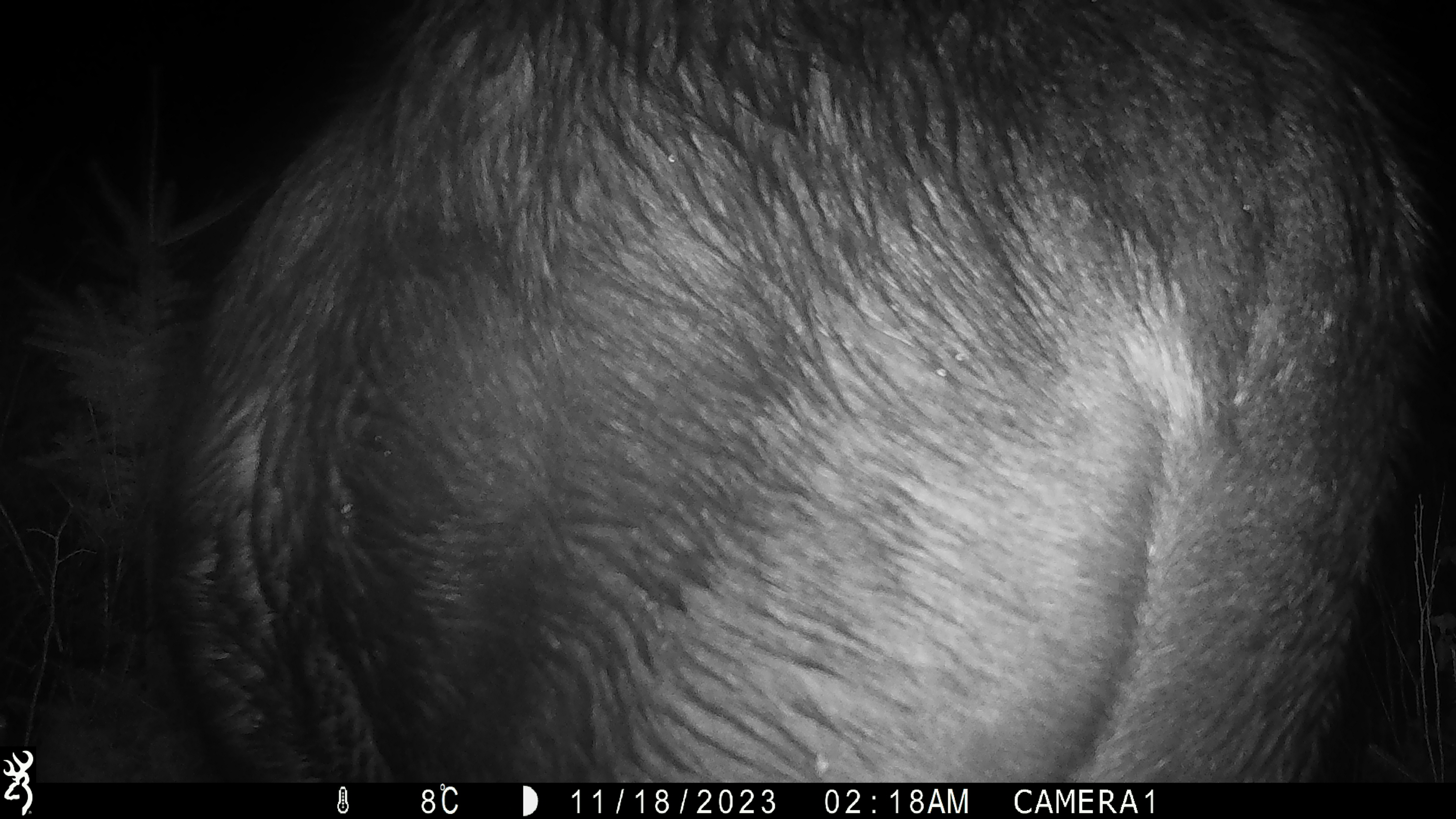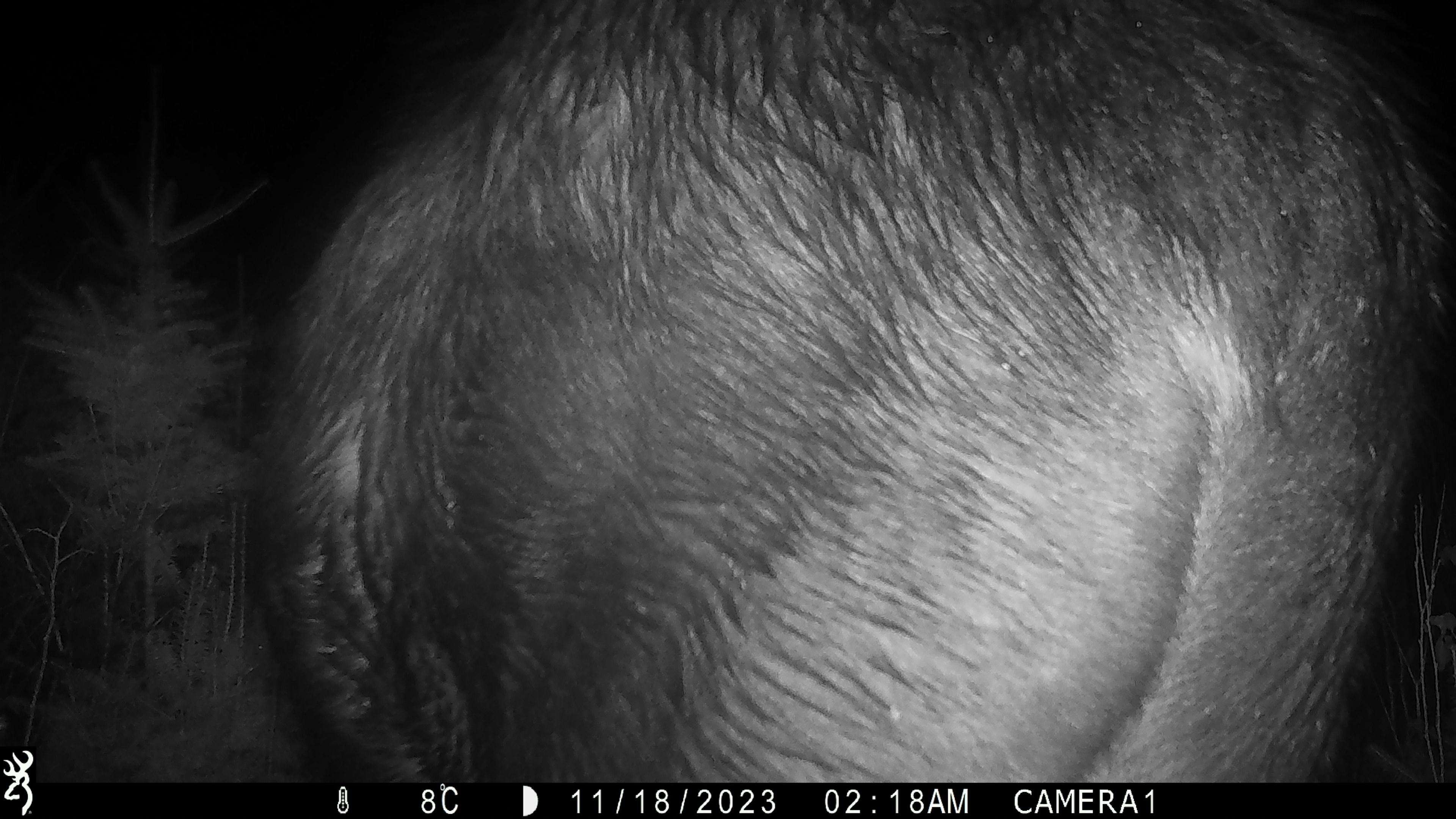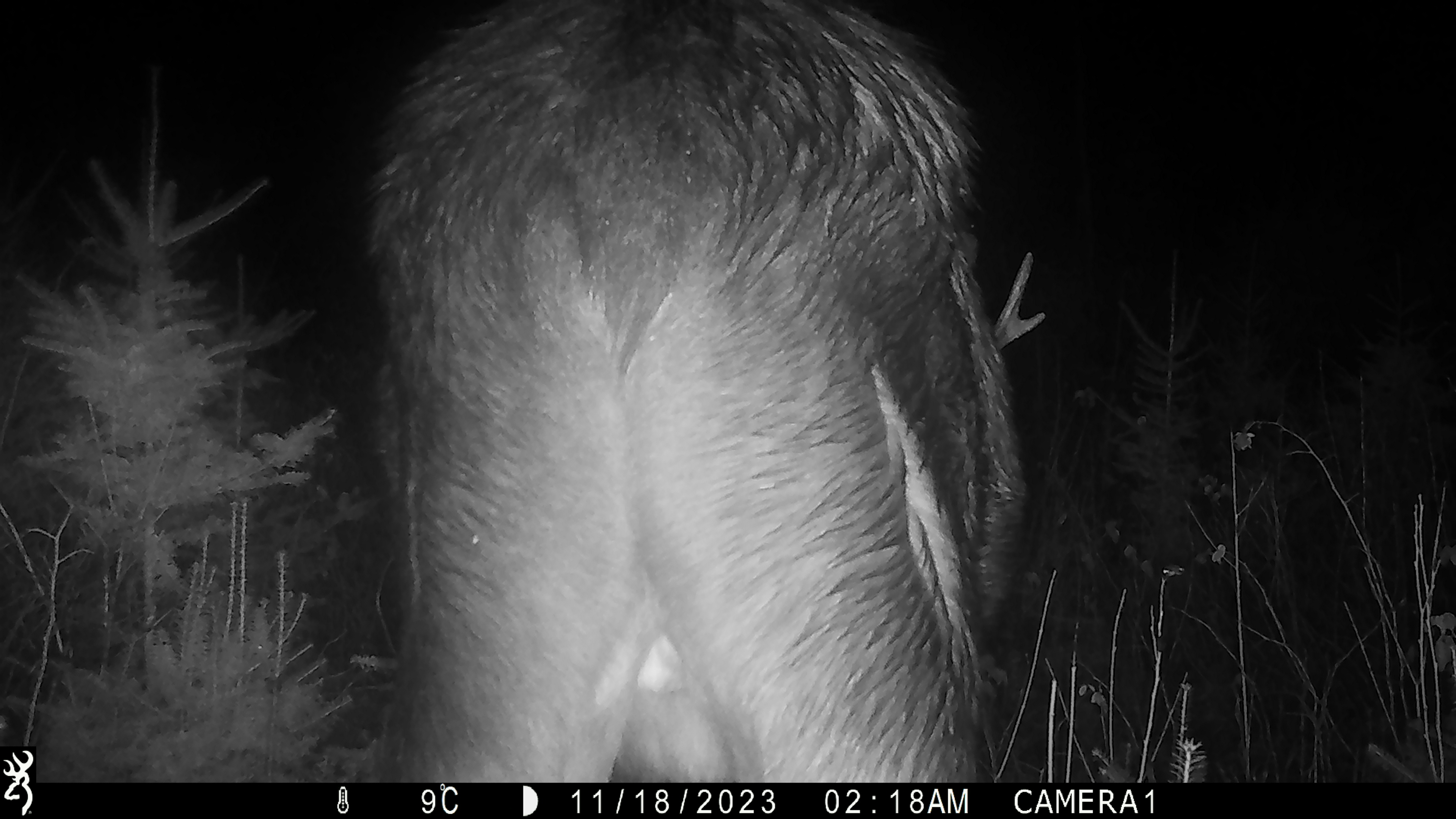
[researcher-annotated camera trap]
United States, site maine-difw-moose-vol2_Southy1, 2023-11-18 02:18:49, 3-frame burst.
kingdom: Animalia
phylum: Chordata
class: Mammalia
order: Artiodactyla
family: Cervidae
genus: Alces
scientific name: Alces alces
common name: moose